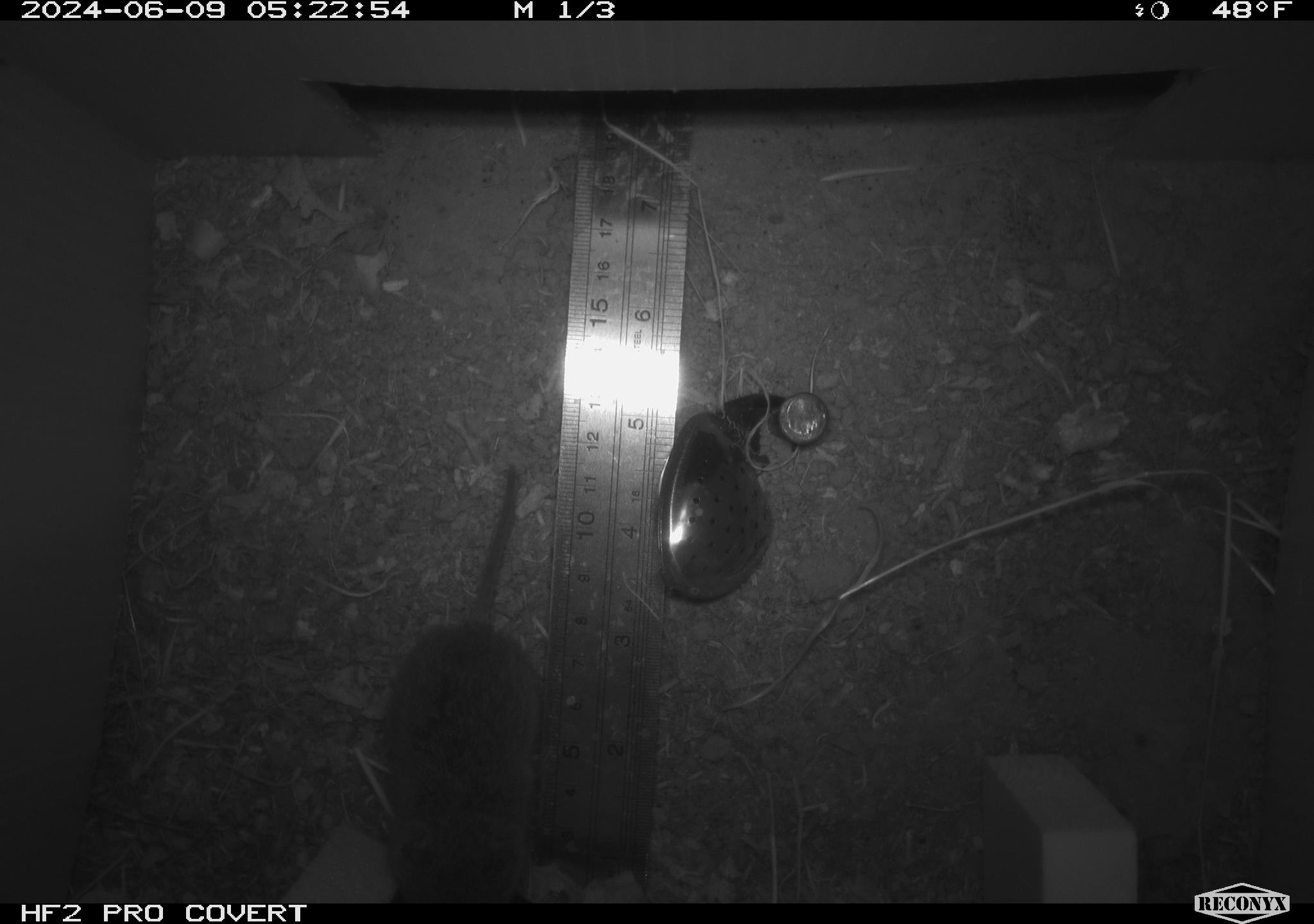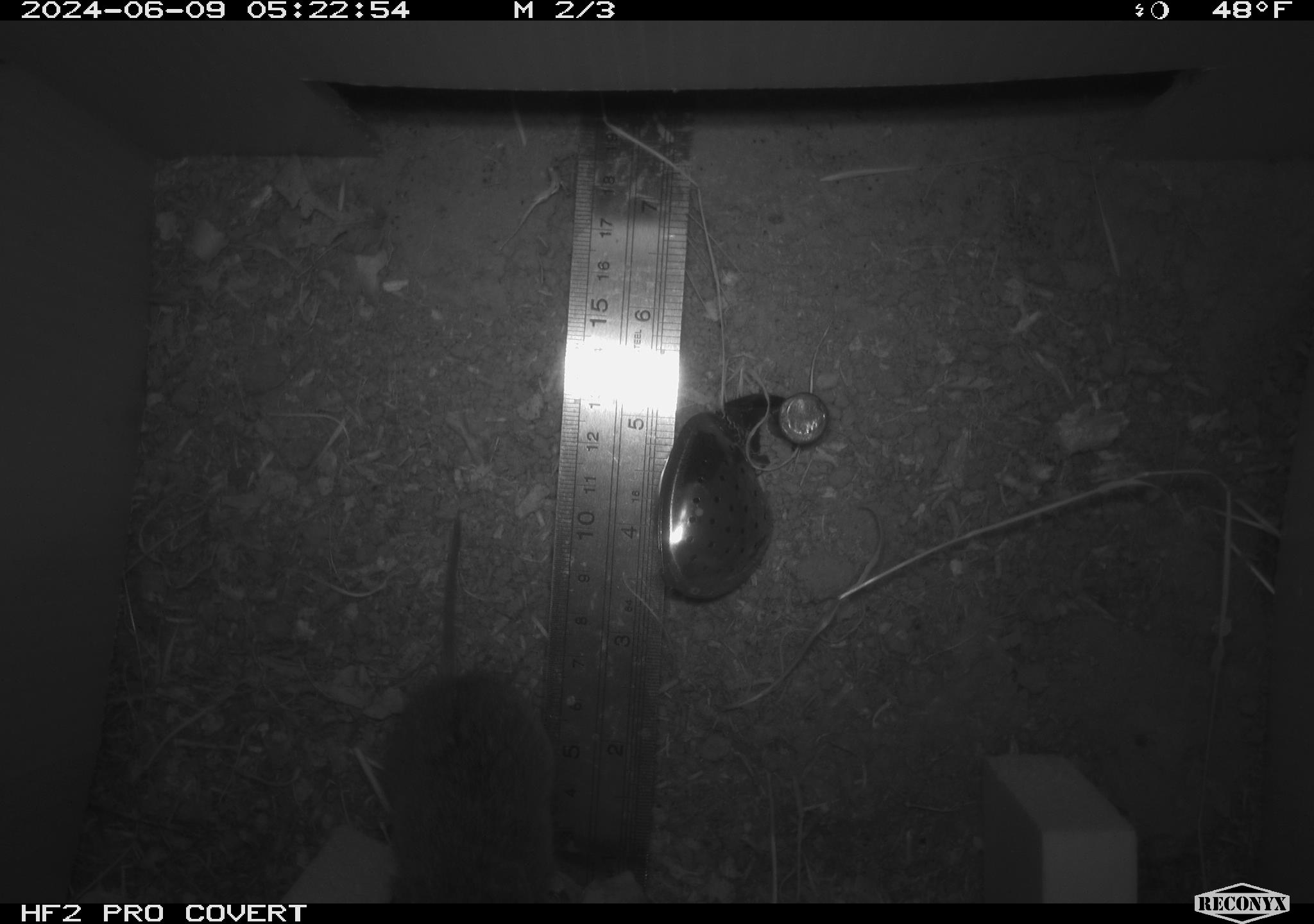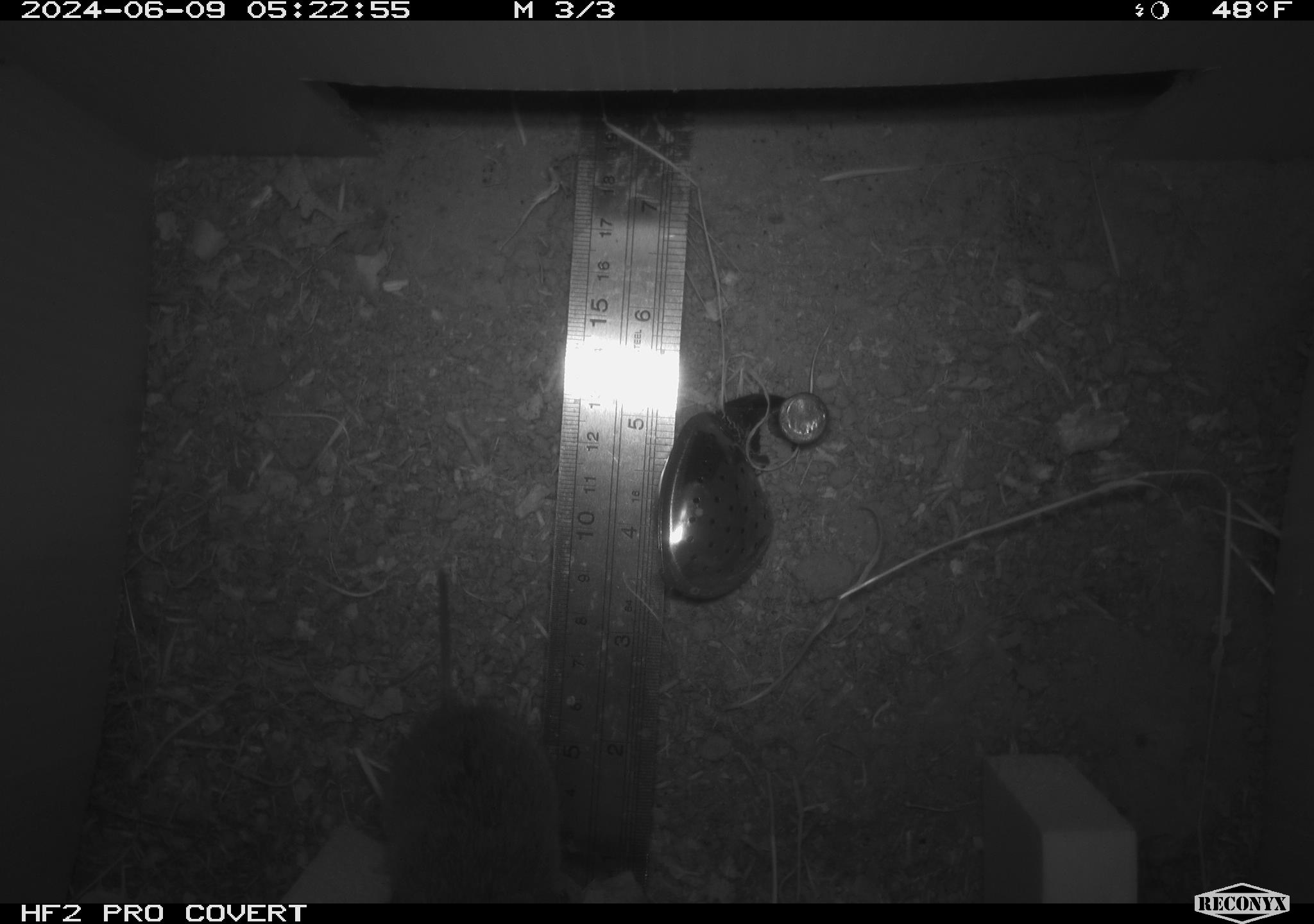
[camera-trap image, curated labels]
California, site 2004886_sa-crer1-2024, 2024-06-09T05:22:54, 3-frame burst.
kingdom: Animalia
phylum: Chordata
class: Mammalia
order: Rodentia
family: Cricetidae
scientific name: Arvicolinae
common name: voles, lemmings, and muskrats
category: arvicolinae subfamily